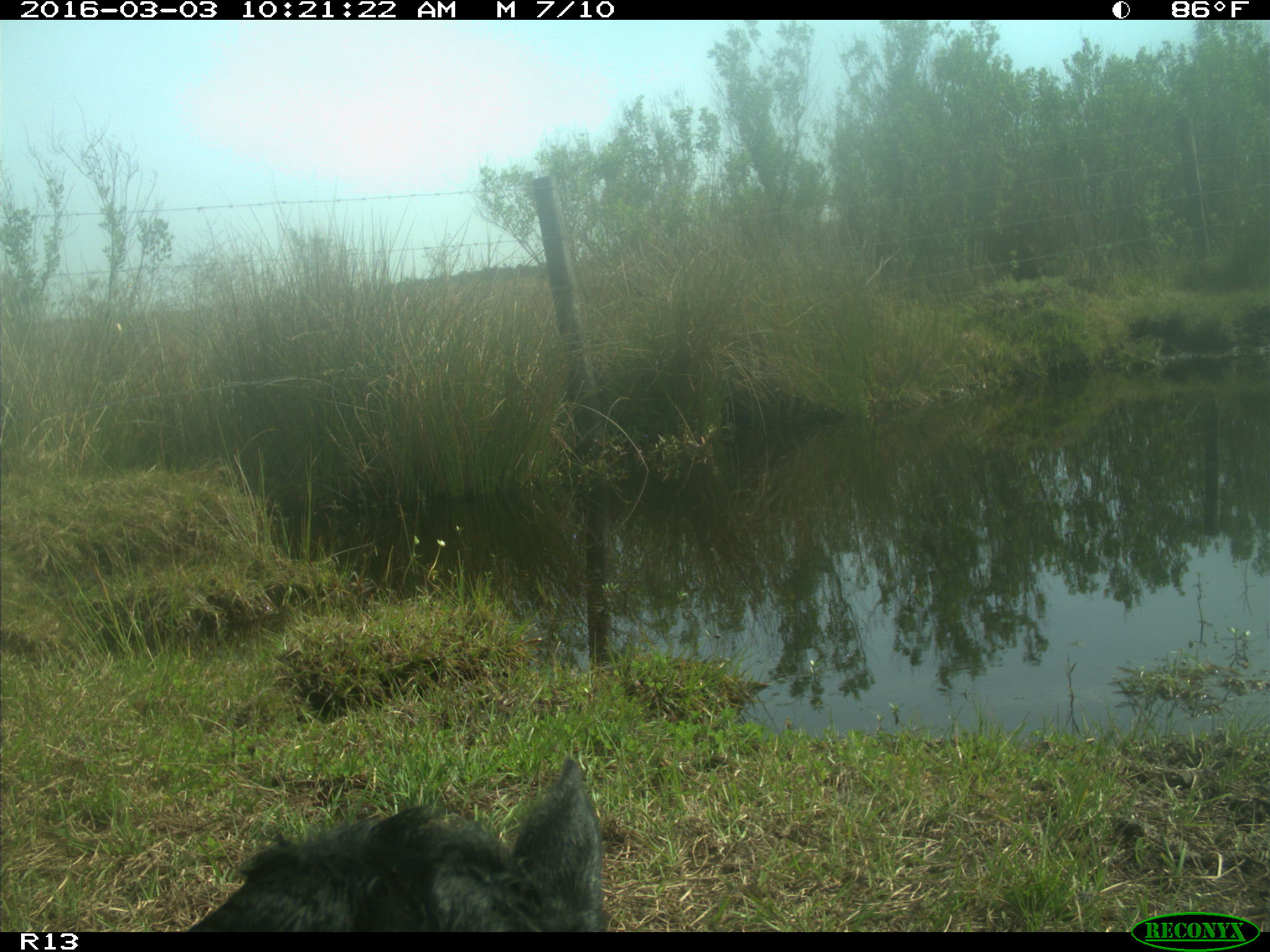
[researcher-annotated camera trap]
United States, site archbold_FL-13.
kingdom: Animalia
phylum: Chordata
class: Mammalia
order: Artiodactyla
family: Bovidae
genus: Bos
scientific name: Bos taurus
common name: domestic cow